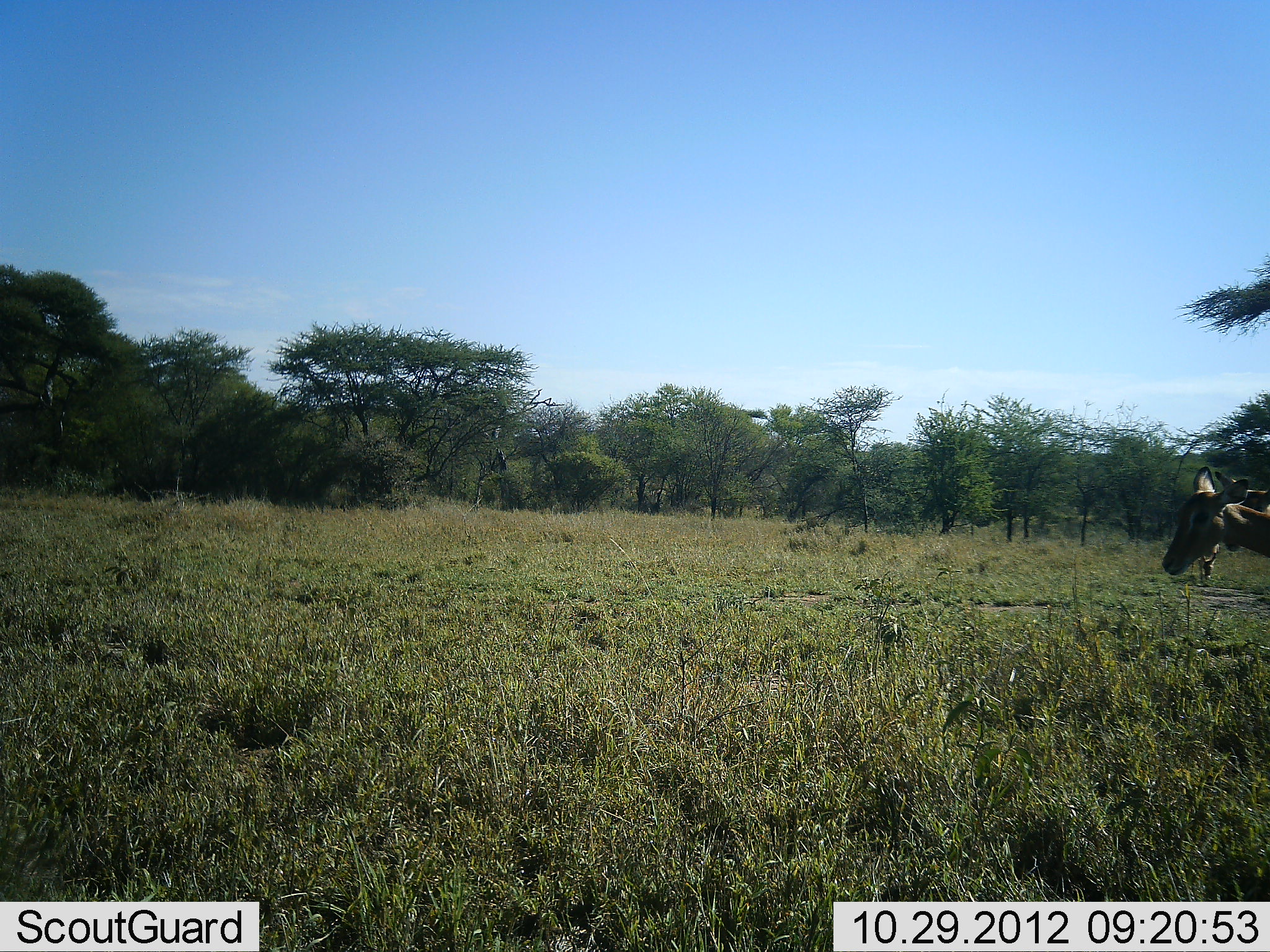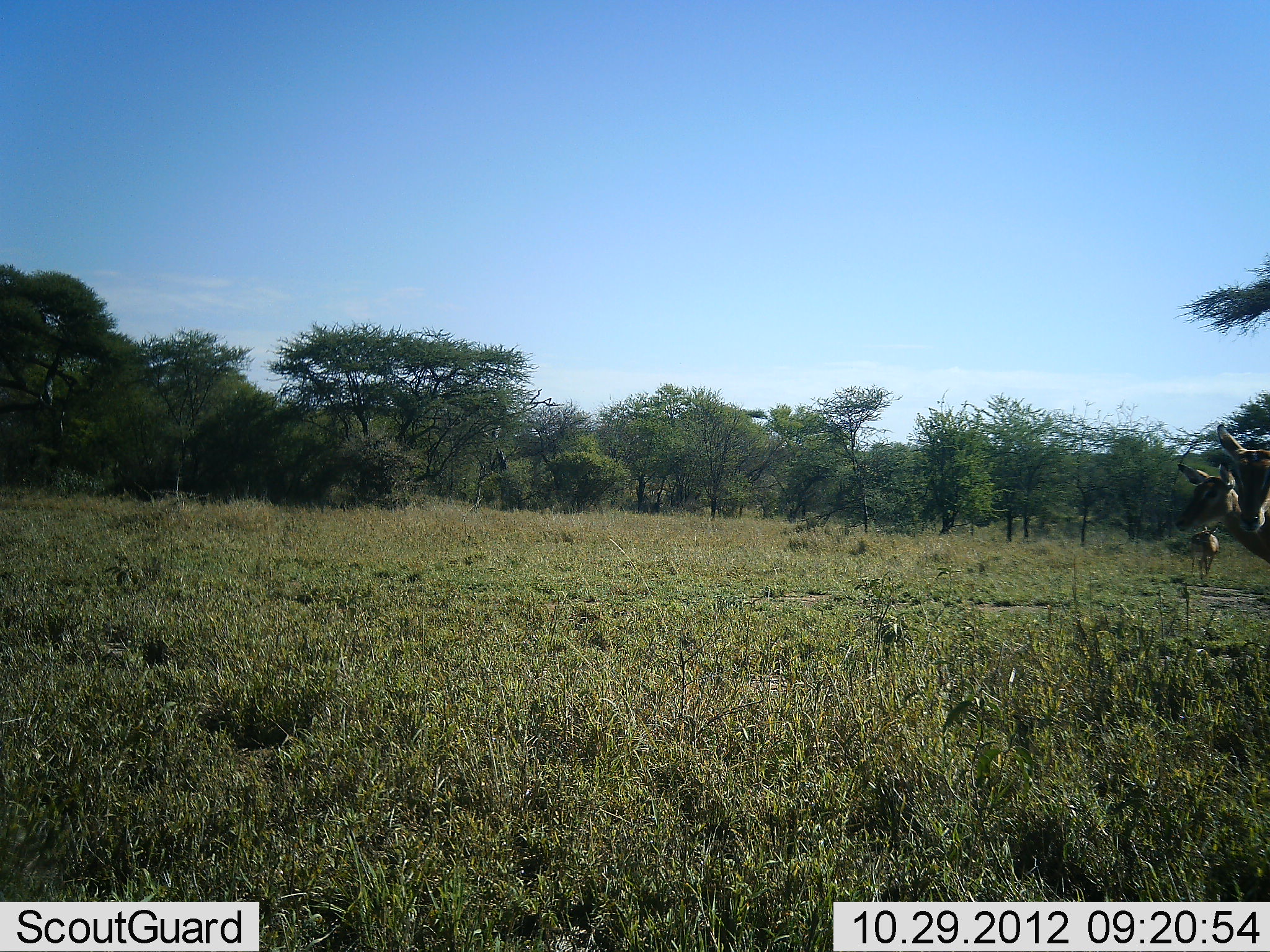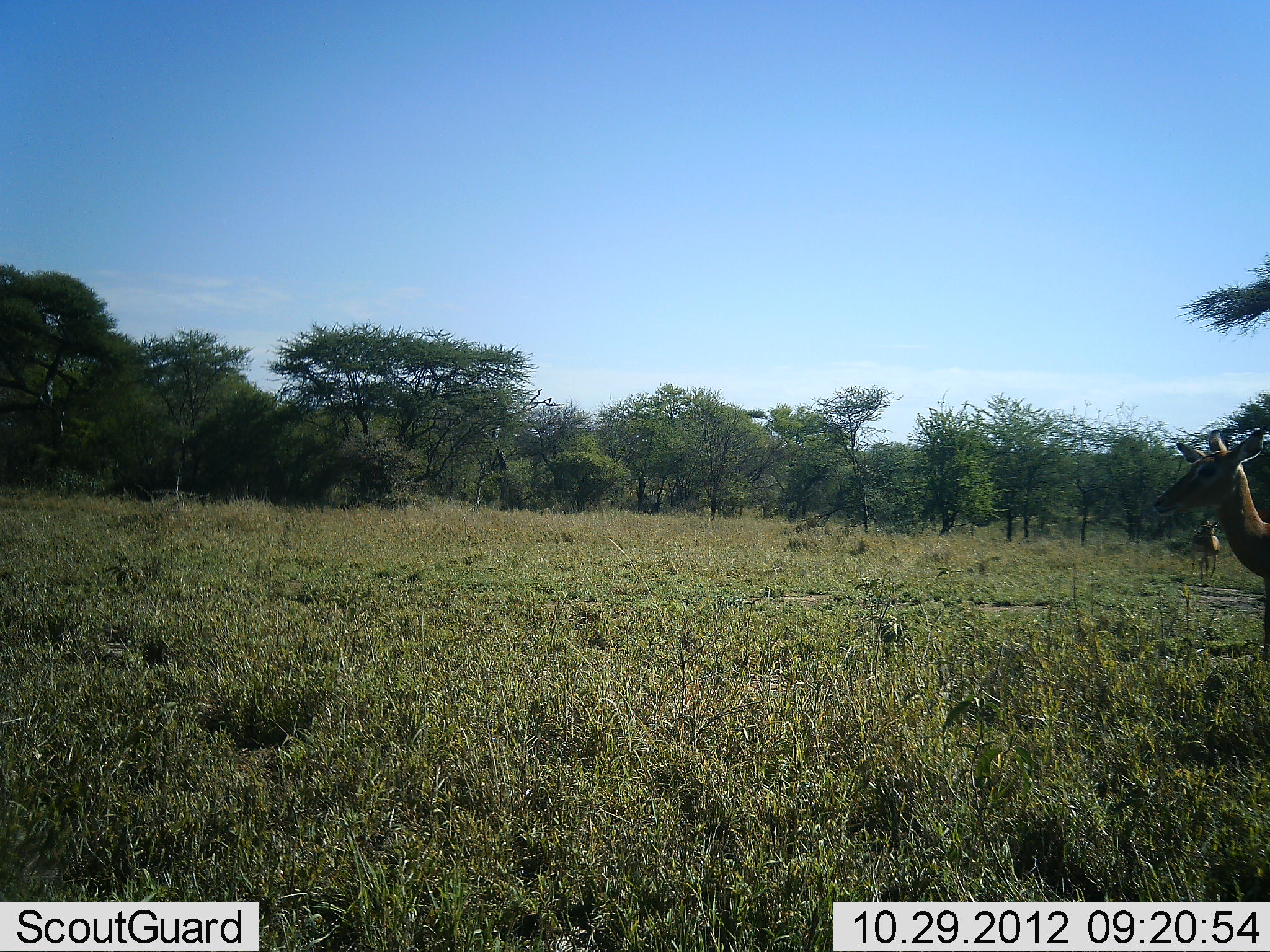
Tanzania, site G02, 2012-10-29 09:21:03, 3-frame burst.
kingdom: Animalia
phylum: Chordata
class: Mammalia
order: Artiodactyla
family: Bovidae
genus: Aepyceros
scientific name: Aepyceros melampus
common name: impala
Impala (Aepyceros melampus), count 3. Behavior (volunteer vote fractions): standing 70%, resting 0%, moving 10%, interacting 0%. Young present (vote fraction): 0%. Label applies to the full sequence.